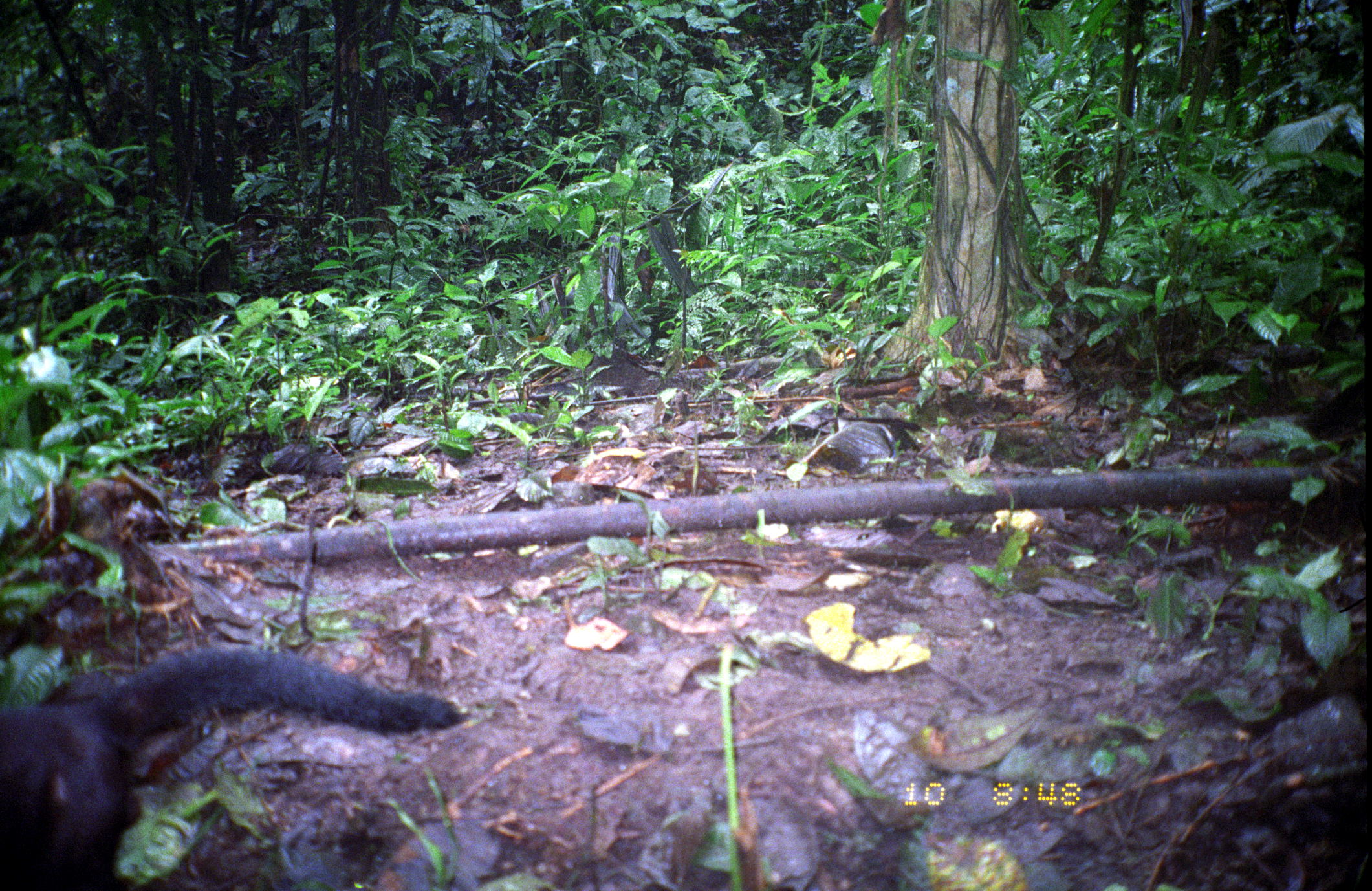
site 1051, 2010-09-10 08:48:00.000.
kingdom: Animalia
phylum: Chordata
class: Mammalia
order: Carnivora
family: Mustelidae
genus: Eira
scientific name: Eira barbara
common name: tayra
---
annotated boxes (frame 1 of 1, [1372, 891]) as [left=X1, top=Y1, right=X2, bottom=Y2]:
eira barbara: [left=0, top=638, right=465, bottom=891]